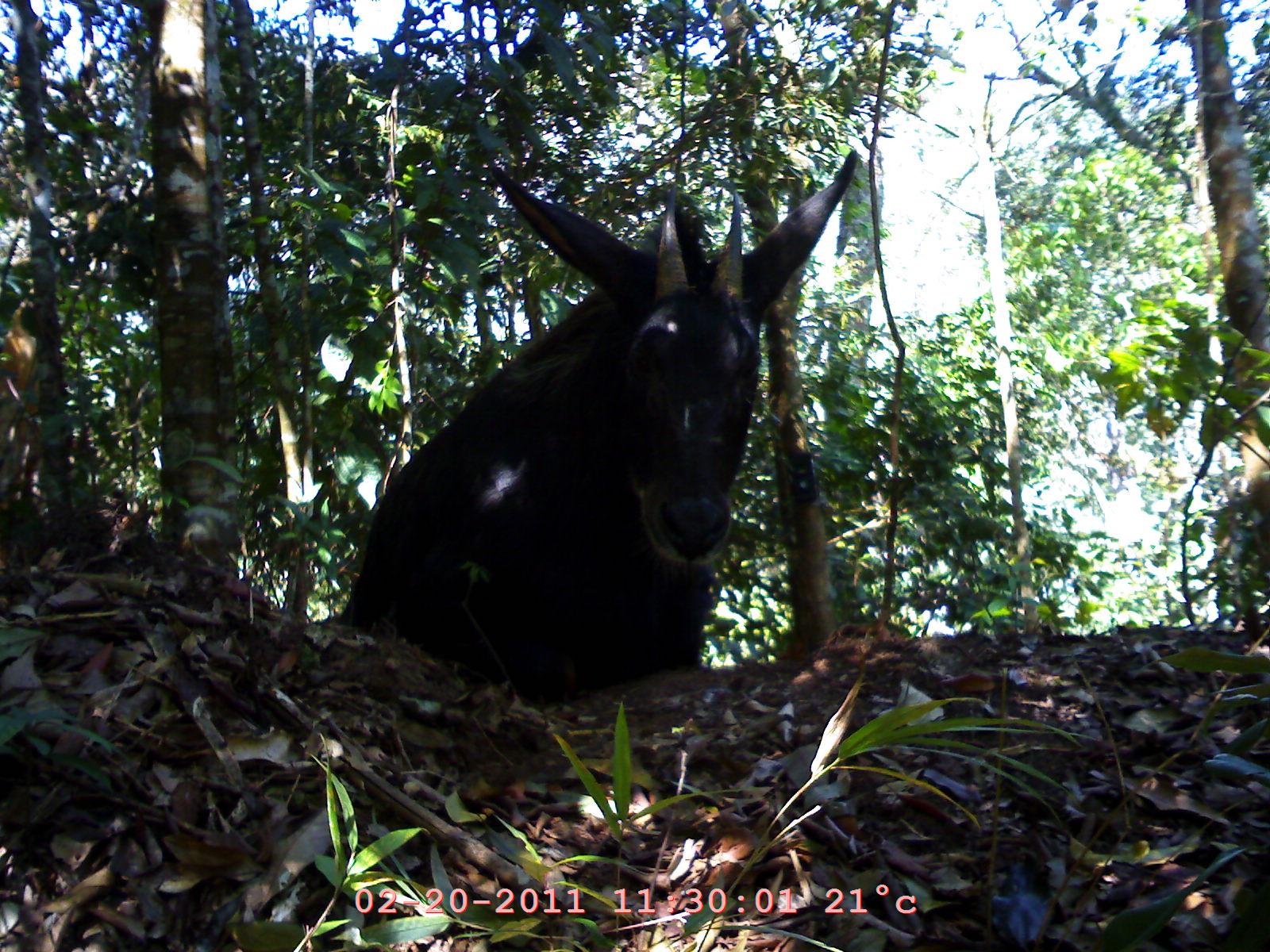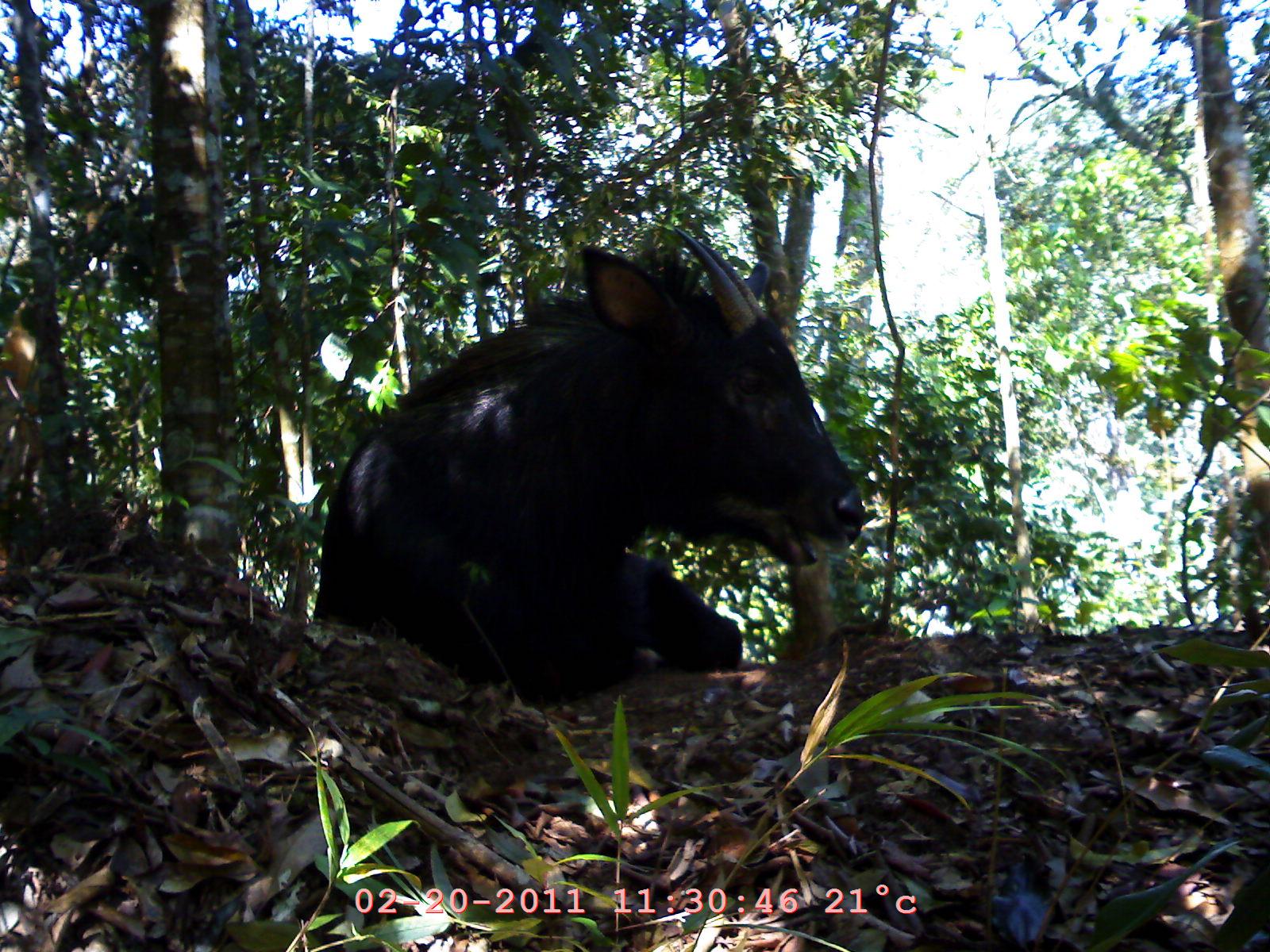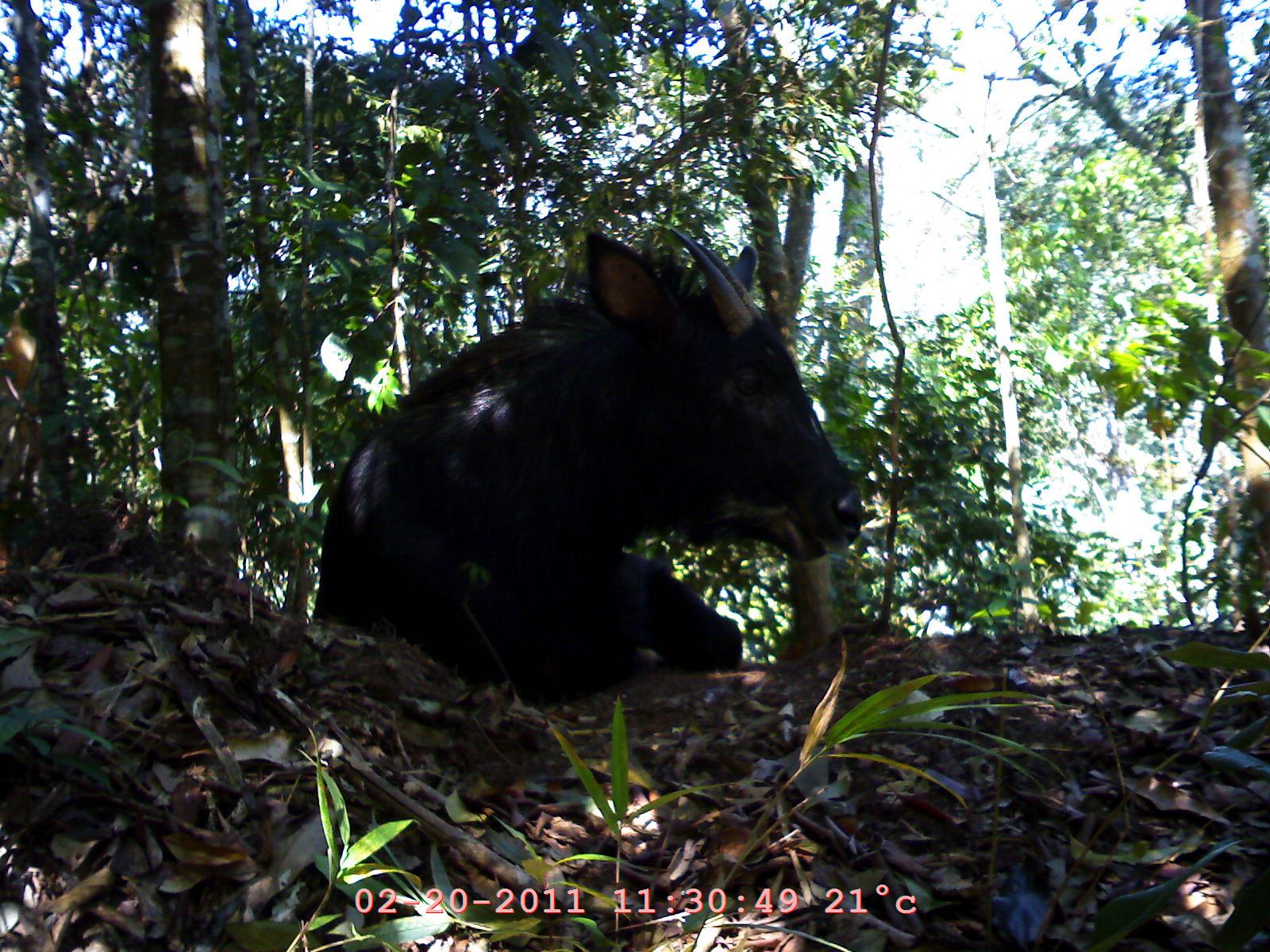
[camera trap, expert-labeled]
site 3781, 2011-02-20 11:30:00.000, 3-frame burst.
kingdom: Animalia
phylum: Chordata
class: Mammalia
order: Artiodactyla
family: Bovidae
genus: Capricornis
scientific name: Capricornis sumatraensis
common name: southern serow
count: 1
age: adult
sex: female